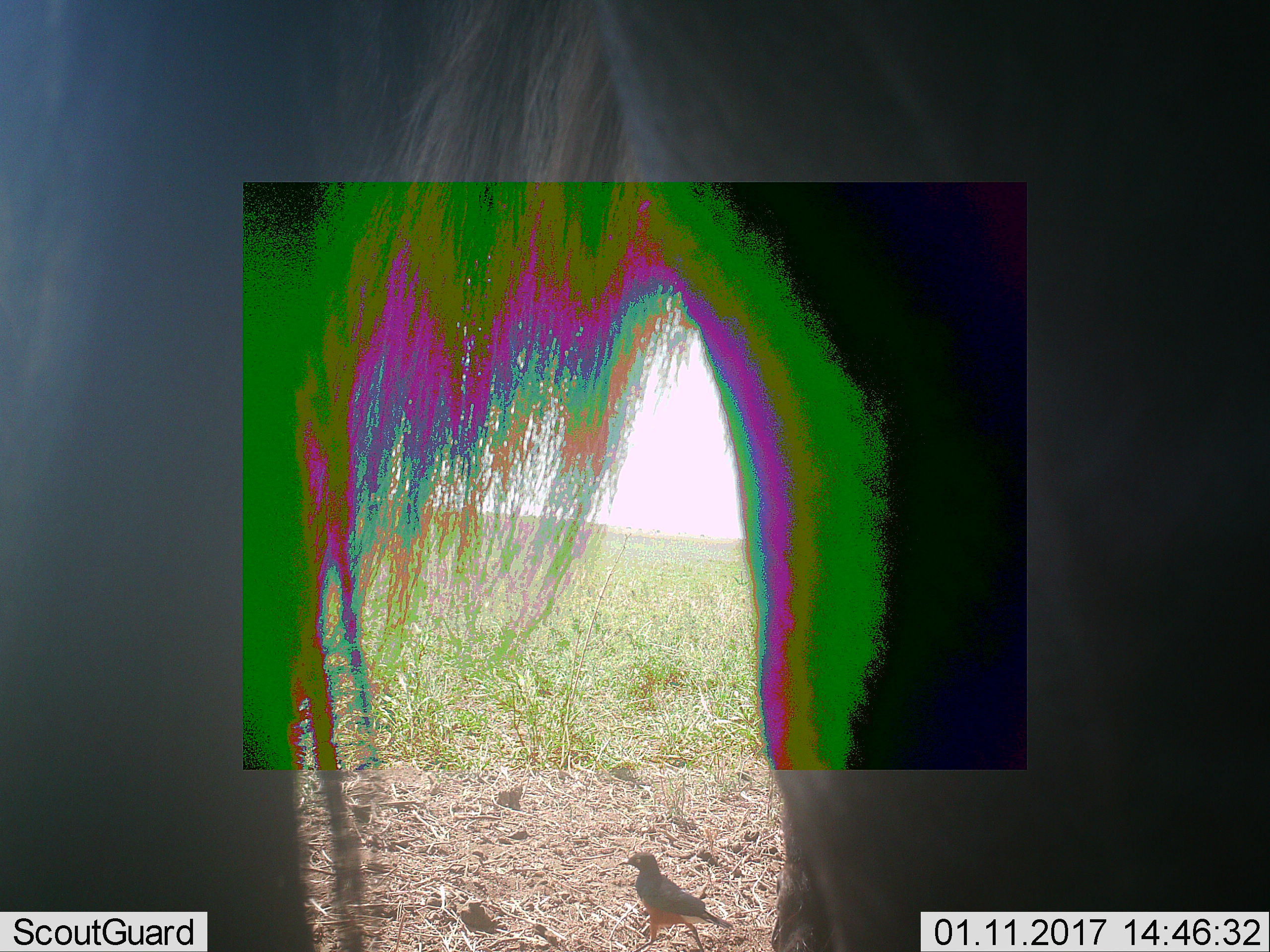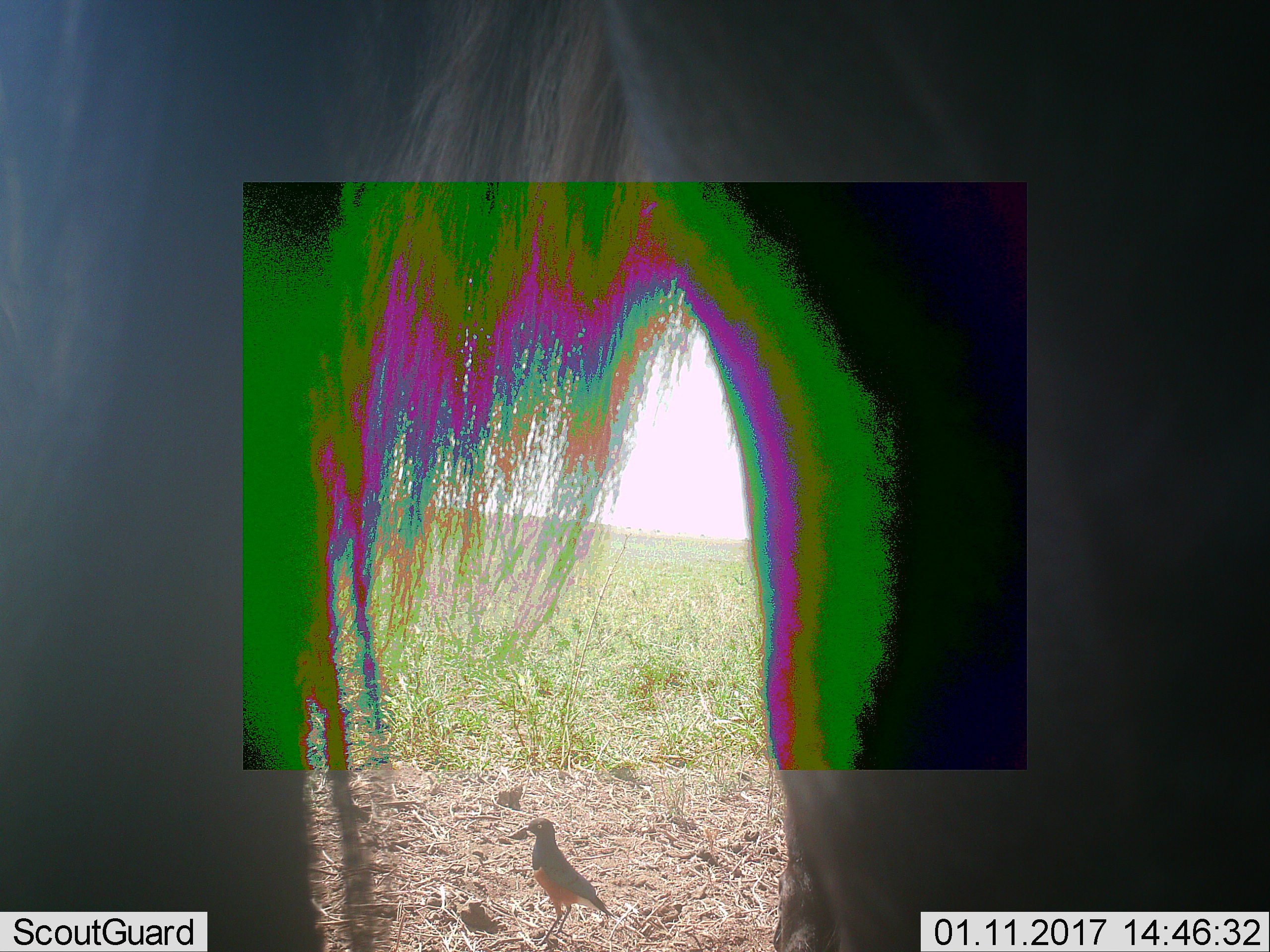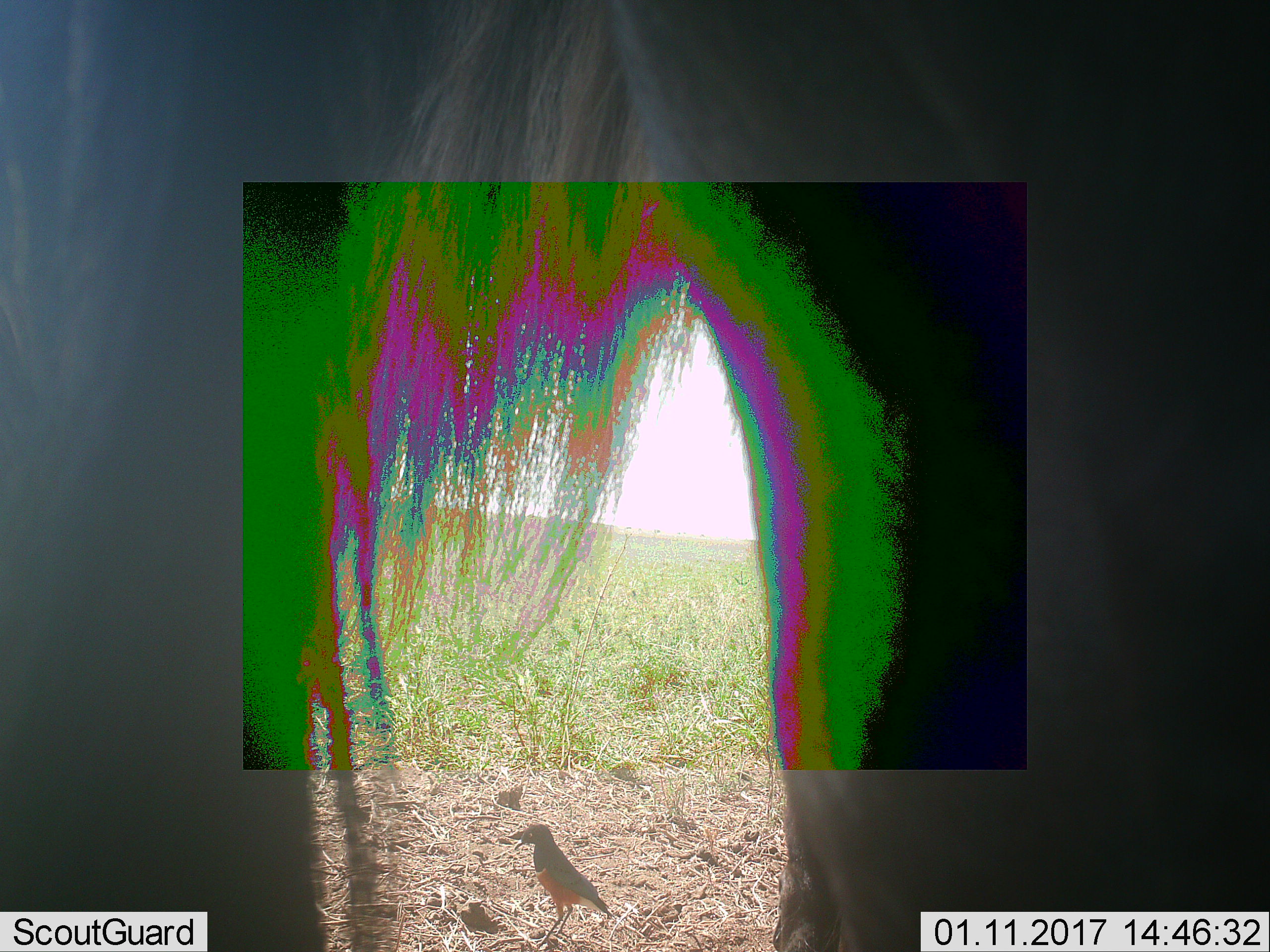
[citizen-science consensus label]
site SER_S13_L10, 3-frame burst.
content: unidentified animal